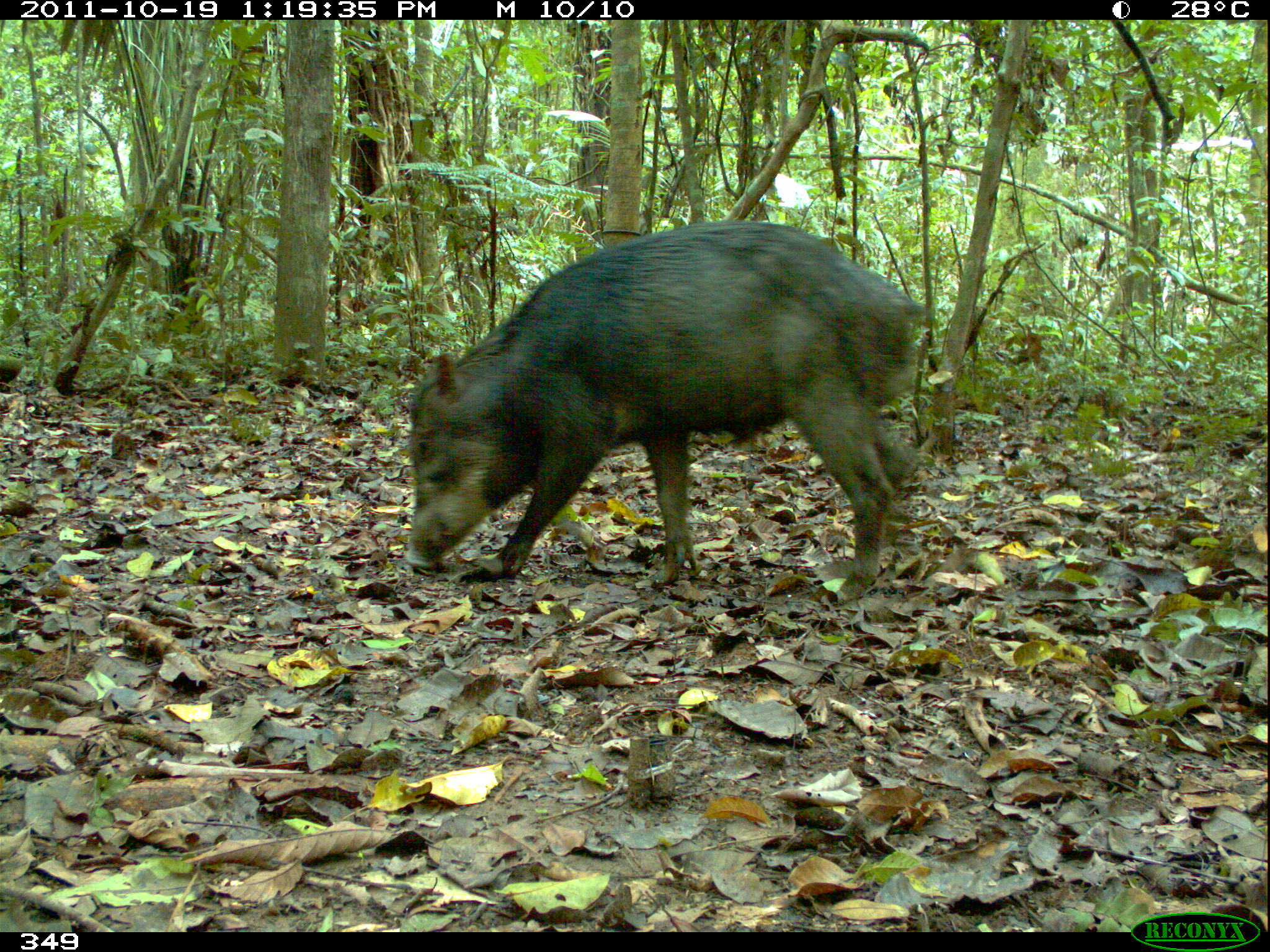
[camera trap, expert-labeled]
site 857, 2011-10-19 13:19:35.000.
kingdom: Animalia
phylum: Chordata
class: Mammalia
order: Artiodactyla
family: Tayassuidae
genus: Tayassu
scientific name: Tayassu pecari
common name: white-lipped peccary